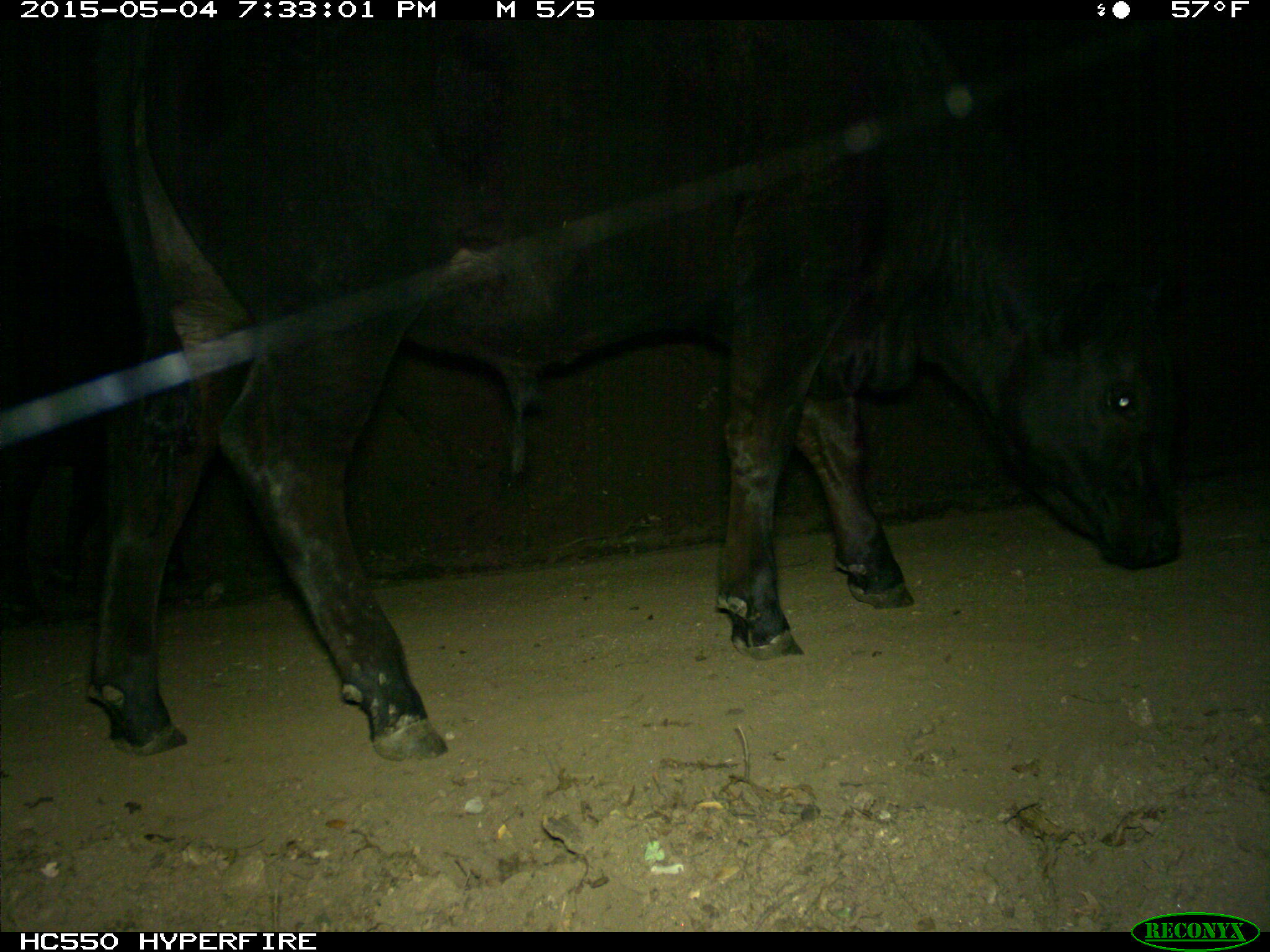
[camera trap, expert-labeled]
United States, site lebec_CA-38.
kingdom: Animalia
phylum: Chordata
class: Mammalia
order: Artiodactyla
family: Bovidae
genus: Bos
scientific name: Bos taurus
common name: domestic cow